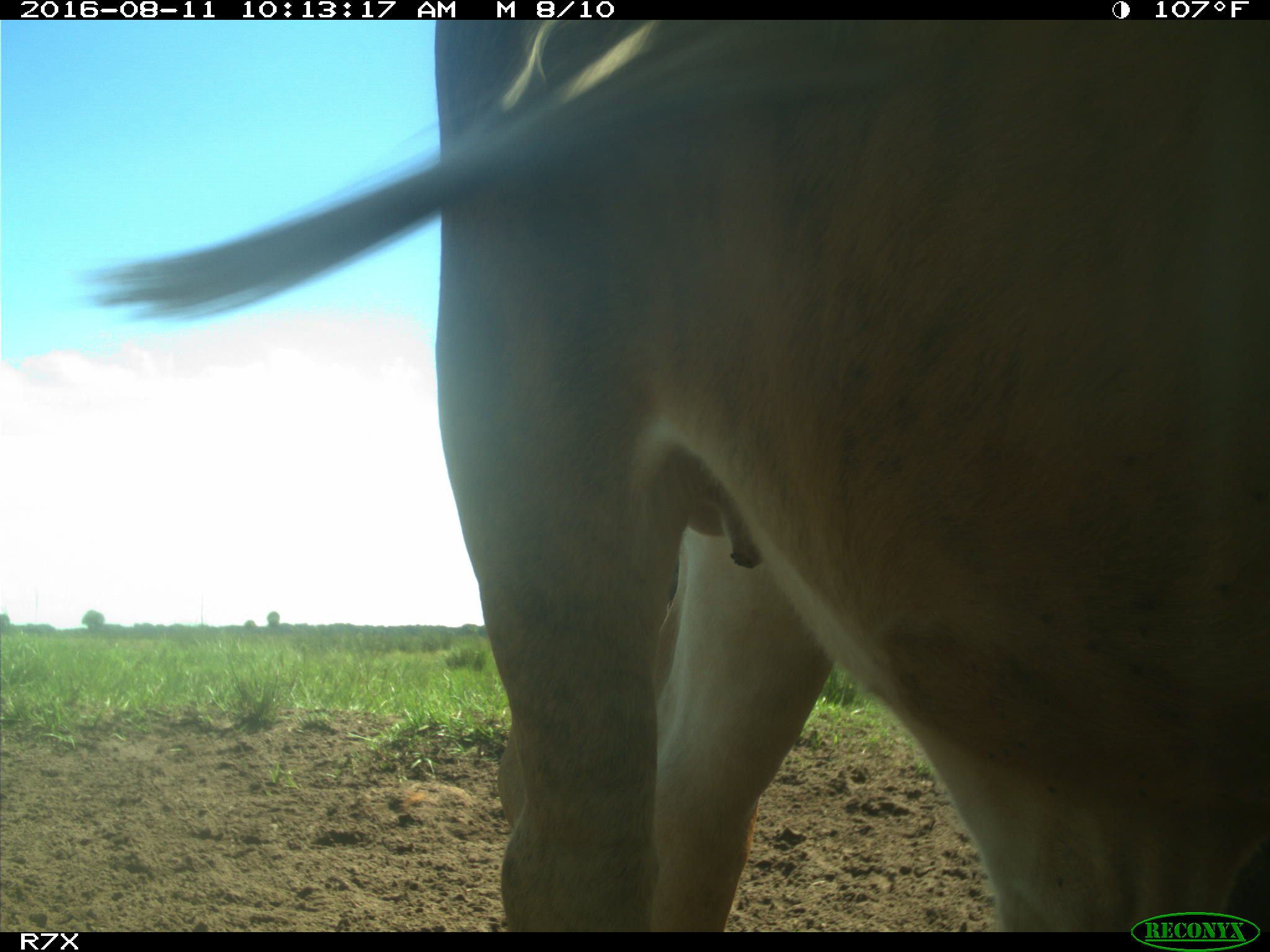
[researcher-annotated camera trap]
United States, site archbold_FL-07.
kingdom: Animalia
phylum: Chordata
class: Mammalia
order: Artiodactyla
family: Bovidae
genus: Bos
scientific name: Bos taurus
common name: domestic cow